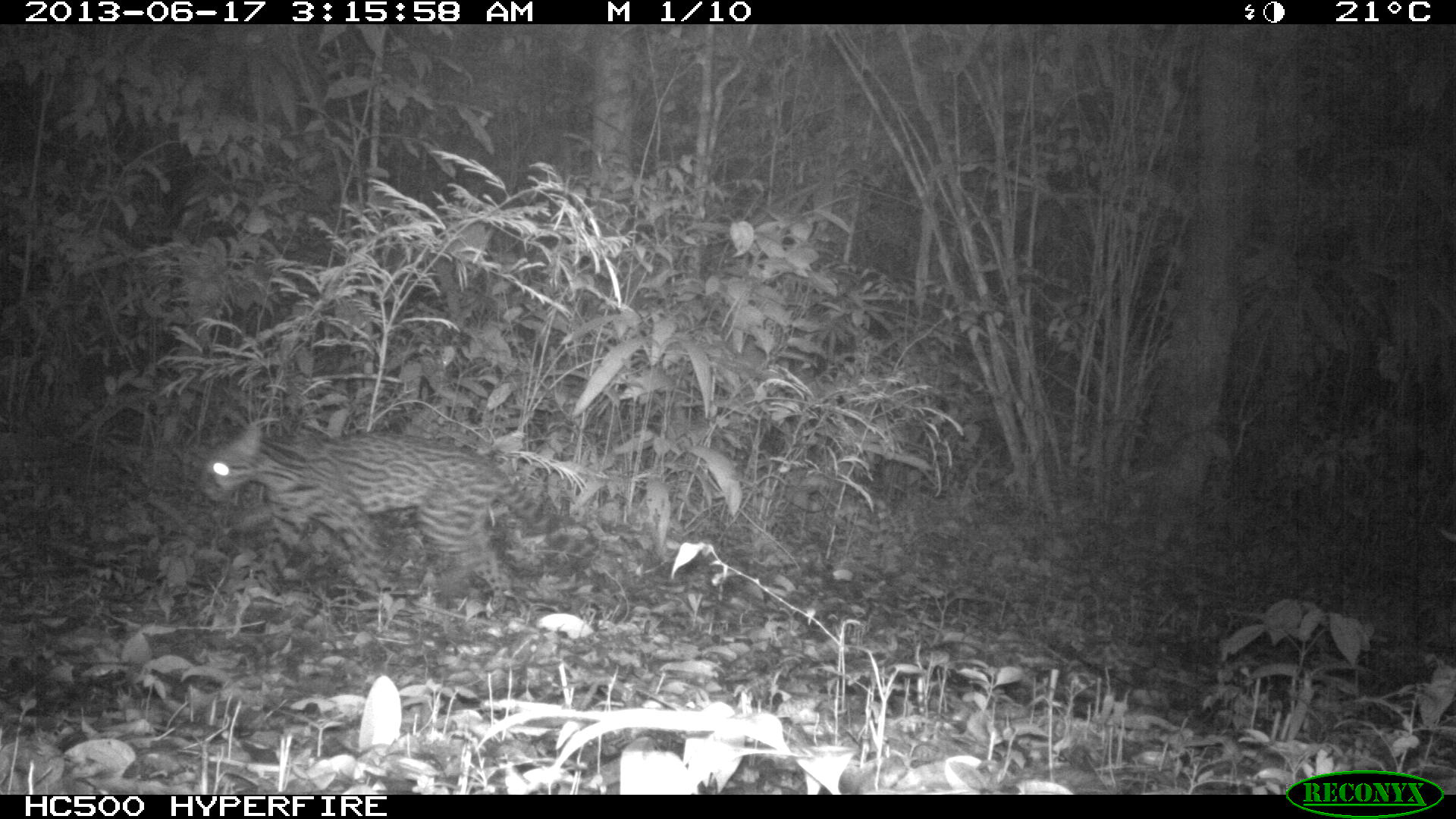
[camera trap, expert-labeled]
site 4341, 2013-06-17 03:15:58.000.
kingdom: Animalia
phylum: Chordata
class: Mammalia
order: Carnivora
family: Felidae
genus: Leopardus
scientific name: Leopardus pardalis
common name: ocelot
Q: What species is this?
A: Leopardus pardalis (ocelot).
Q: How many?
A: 1.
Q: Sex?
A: Female.